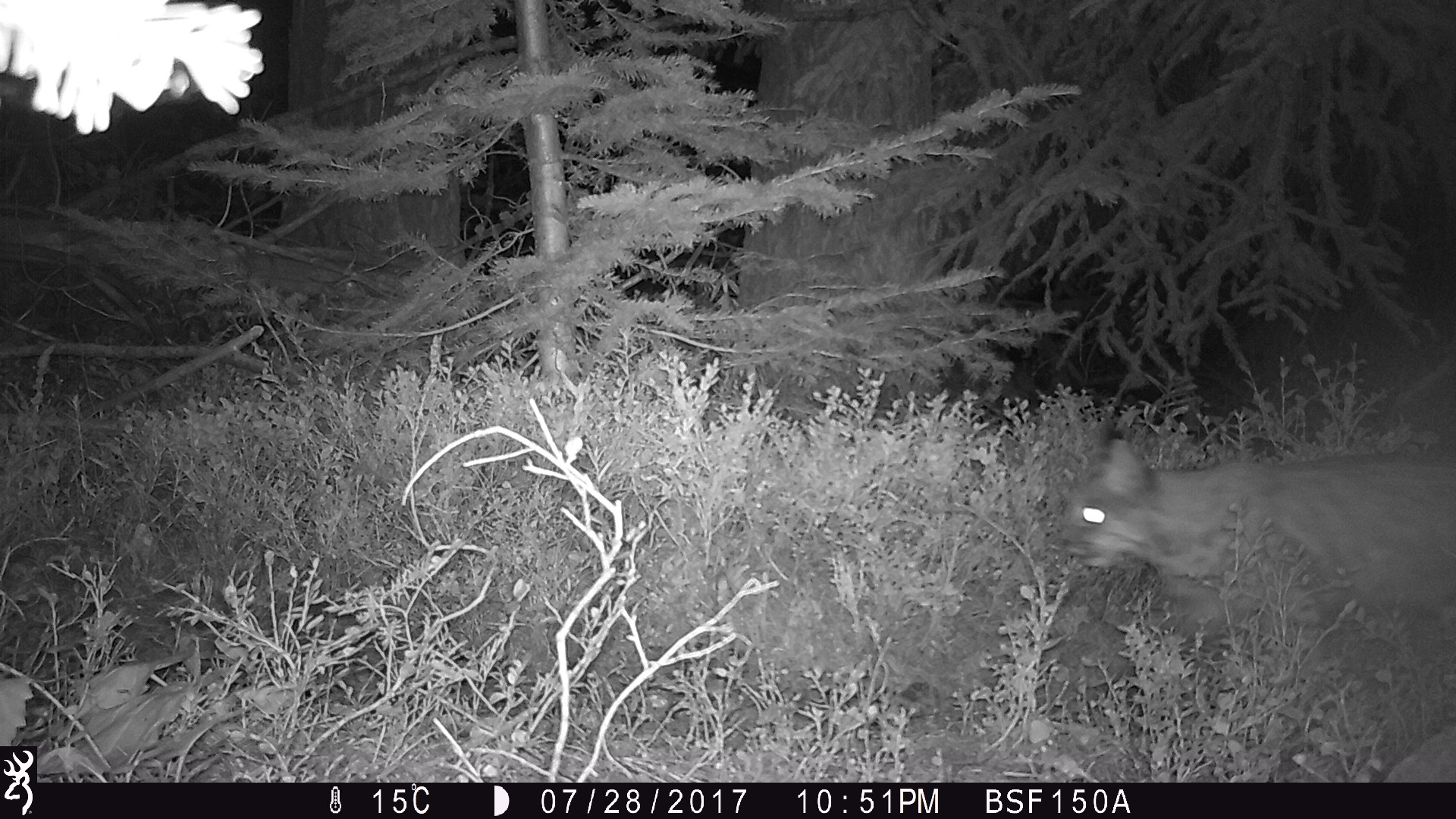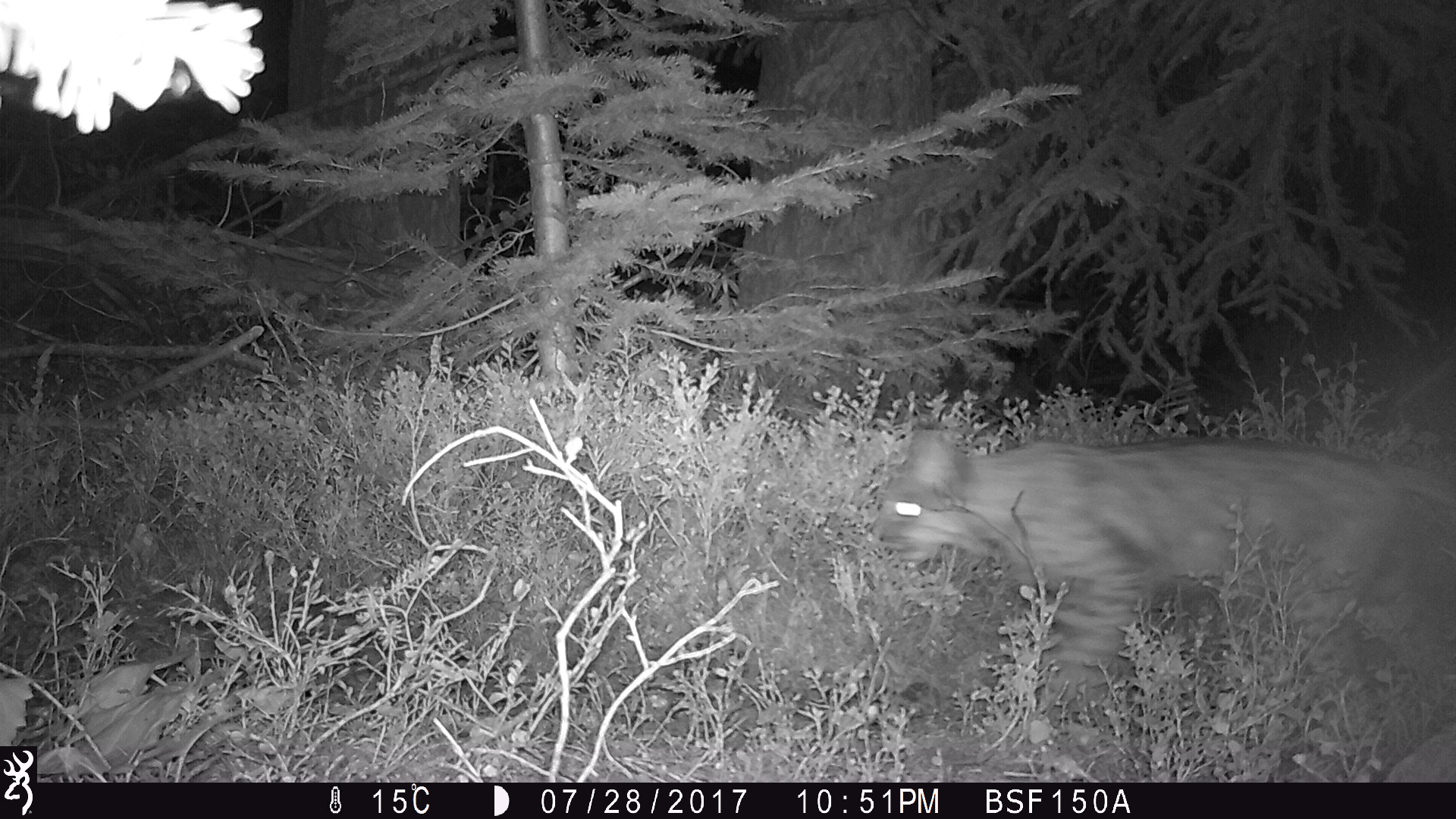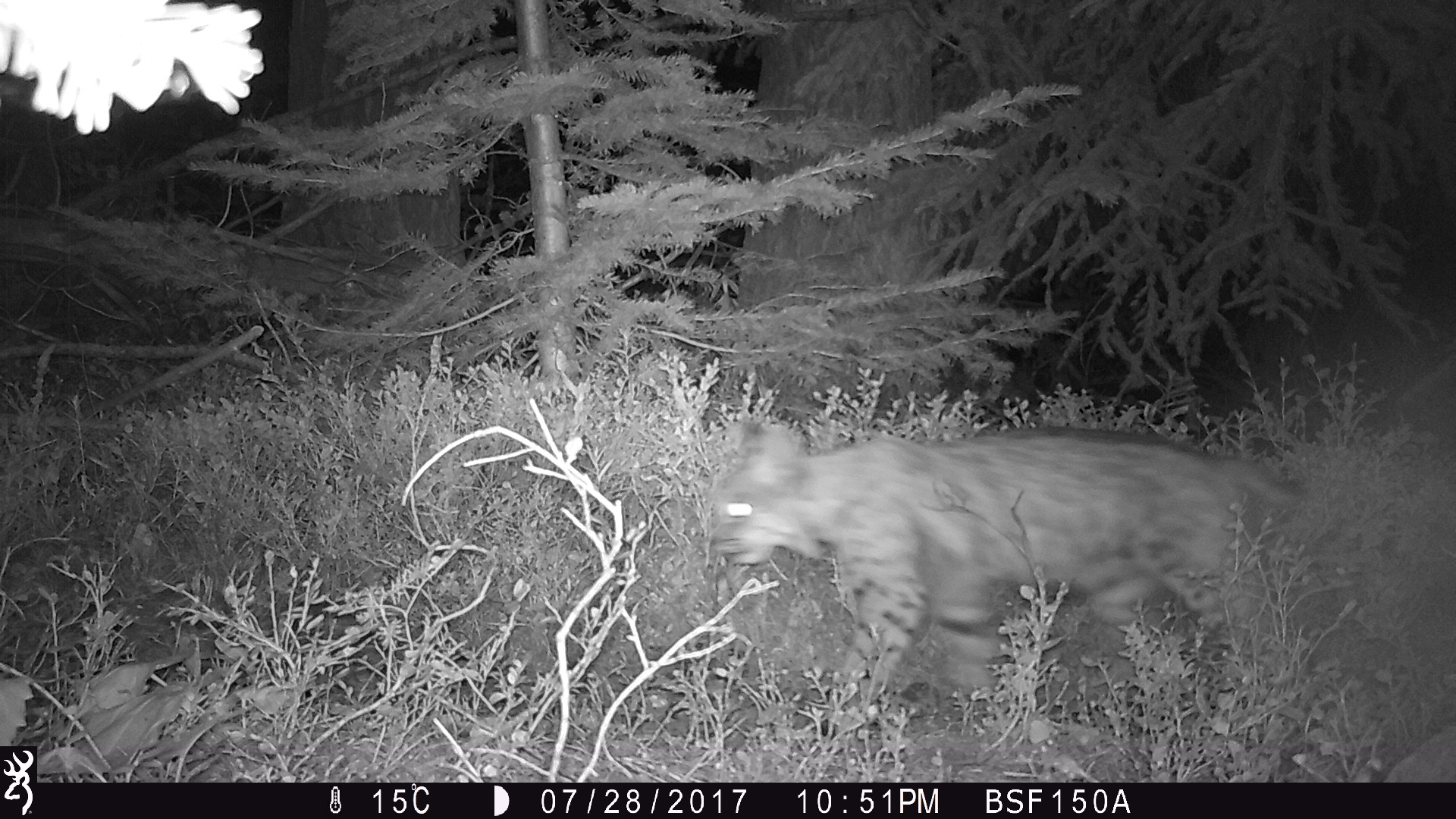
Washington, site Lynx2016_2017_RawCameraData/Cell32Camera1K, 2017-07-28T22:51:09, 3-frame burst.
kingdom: Animalia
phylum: Chordata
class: Mammalia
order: Carnivora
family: Felidae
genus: Lynx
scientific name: Lynx rufus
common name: bobcat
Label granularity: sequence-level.